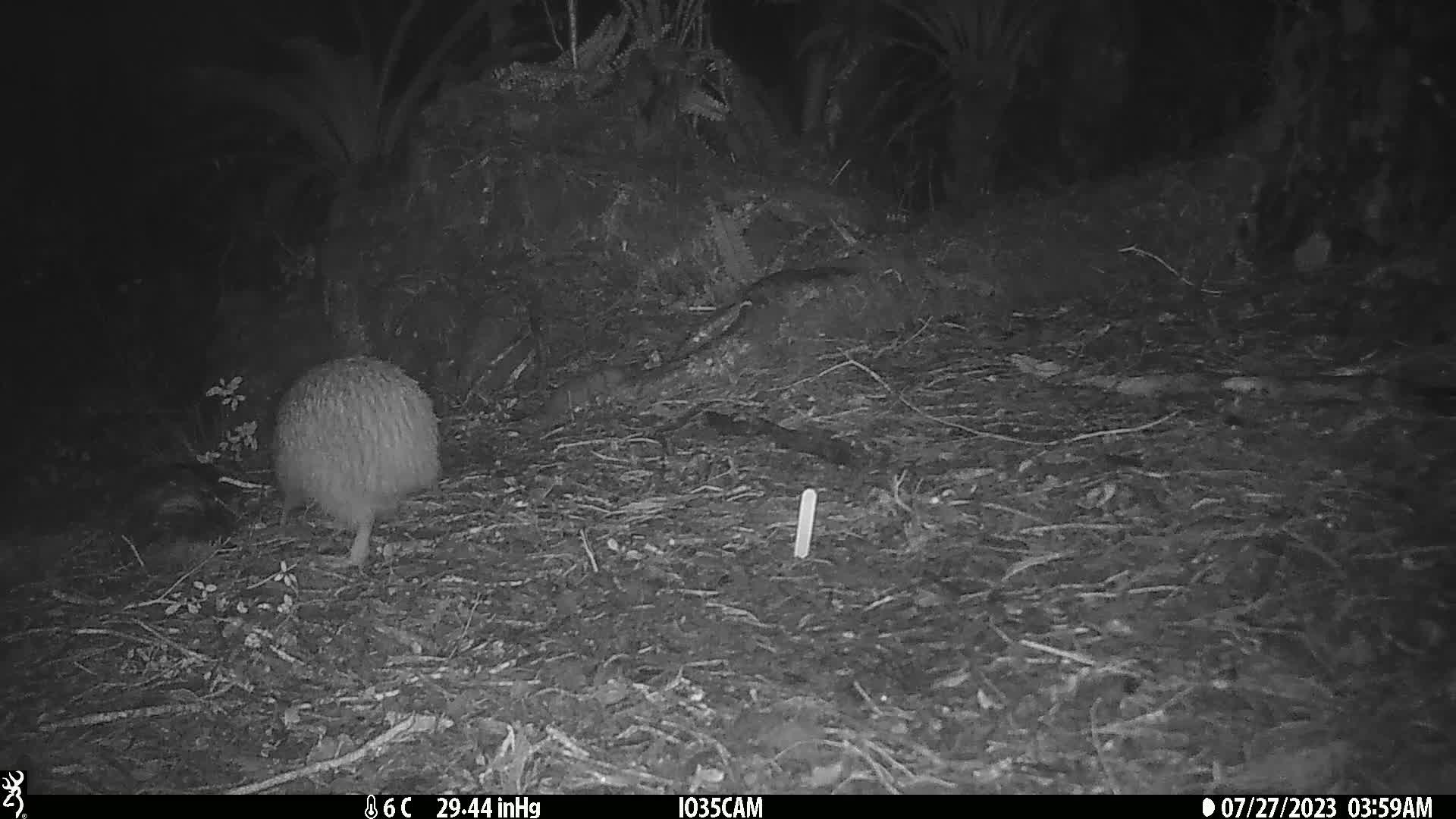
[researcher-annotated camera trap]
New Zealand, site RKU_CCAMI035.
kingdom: Animalia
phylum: Chordata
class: Aves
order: Apterygiformes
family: Apterygidae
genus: Apteryx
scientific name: Apteryx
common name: kiwi